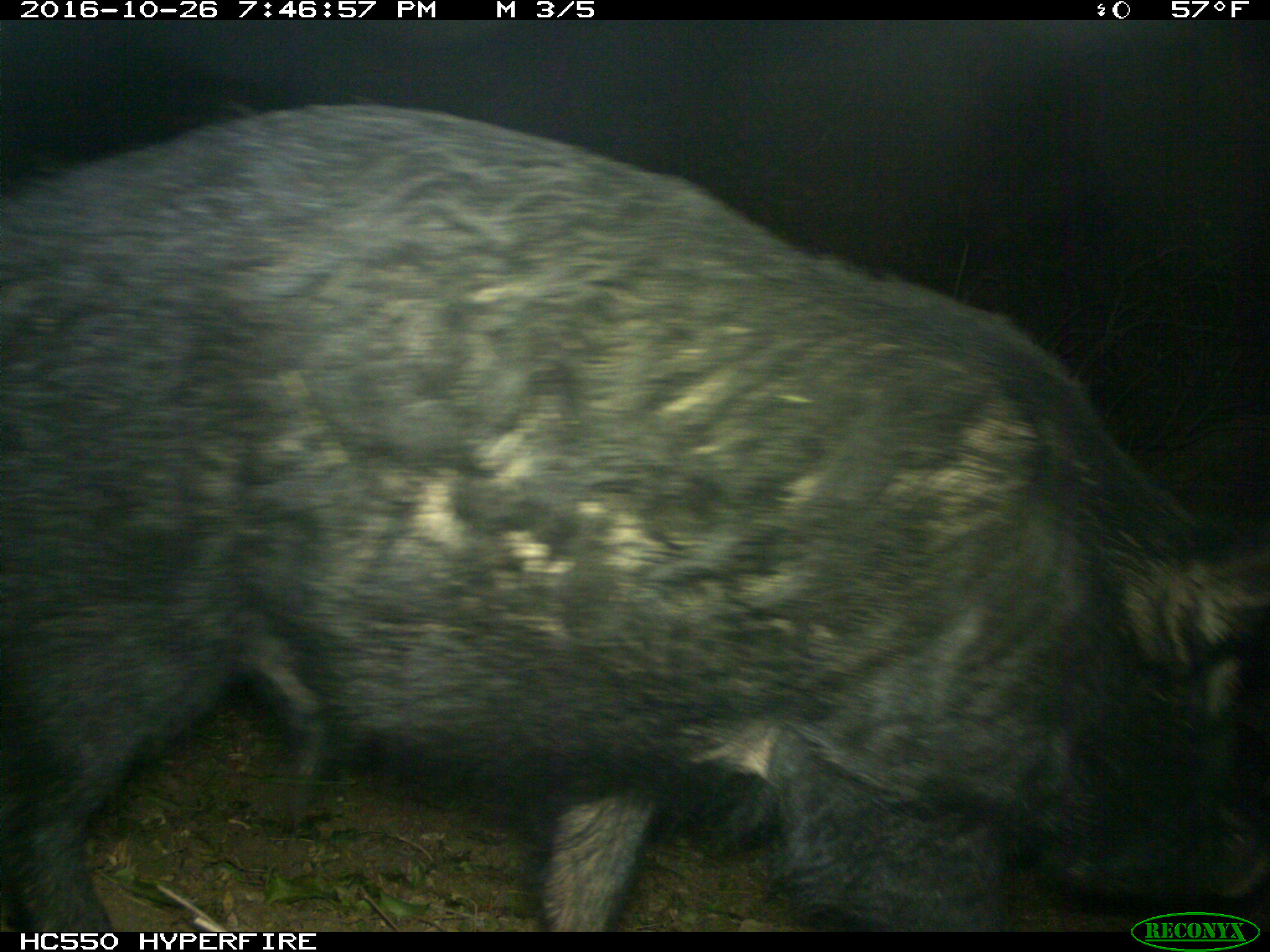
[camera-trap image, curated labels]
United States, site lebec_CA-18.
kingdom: Animalia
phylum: Chordata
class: Mammalia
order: Artiodactyla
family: Suidae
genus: Sus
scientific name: Sus scrofa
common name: wild boar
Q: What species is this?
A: Sus scrofa (wild boar).